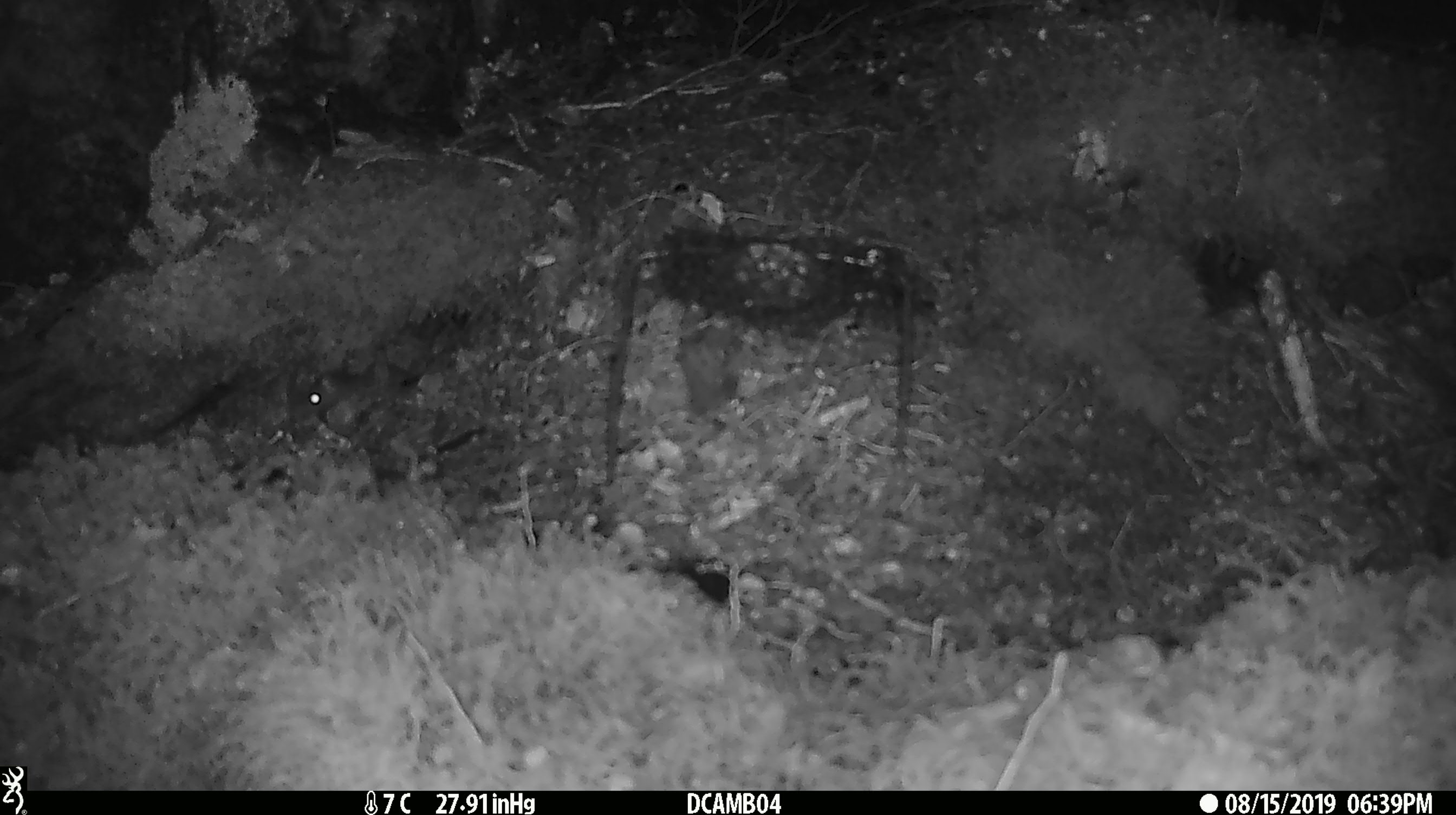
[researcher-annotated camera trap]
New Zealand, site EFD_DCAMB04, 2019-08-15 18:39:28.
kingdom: Animalia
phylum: Chordata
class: Mammalia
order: Rodentia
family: Muridae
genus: Mus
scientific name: Mus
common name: mouse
Mouse (Mus).